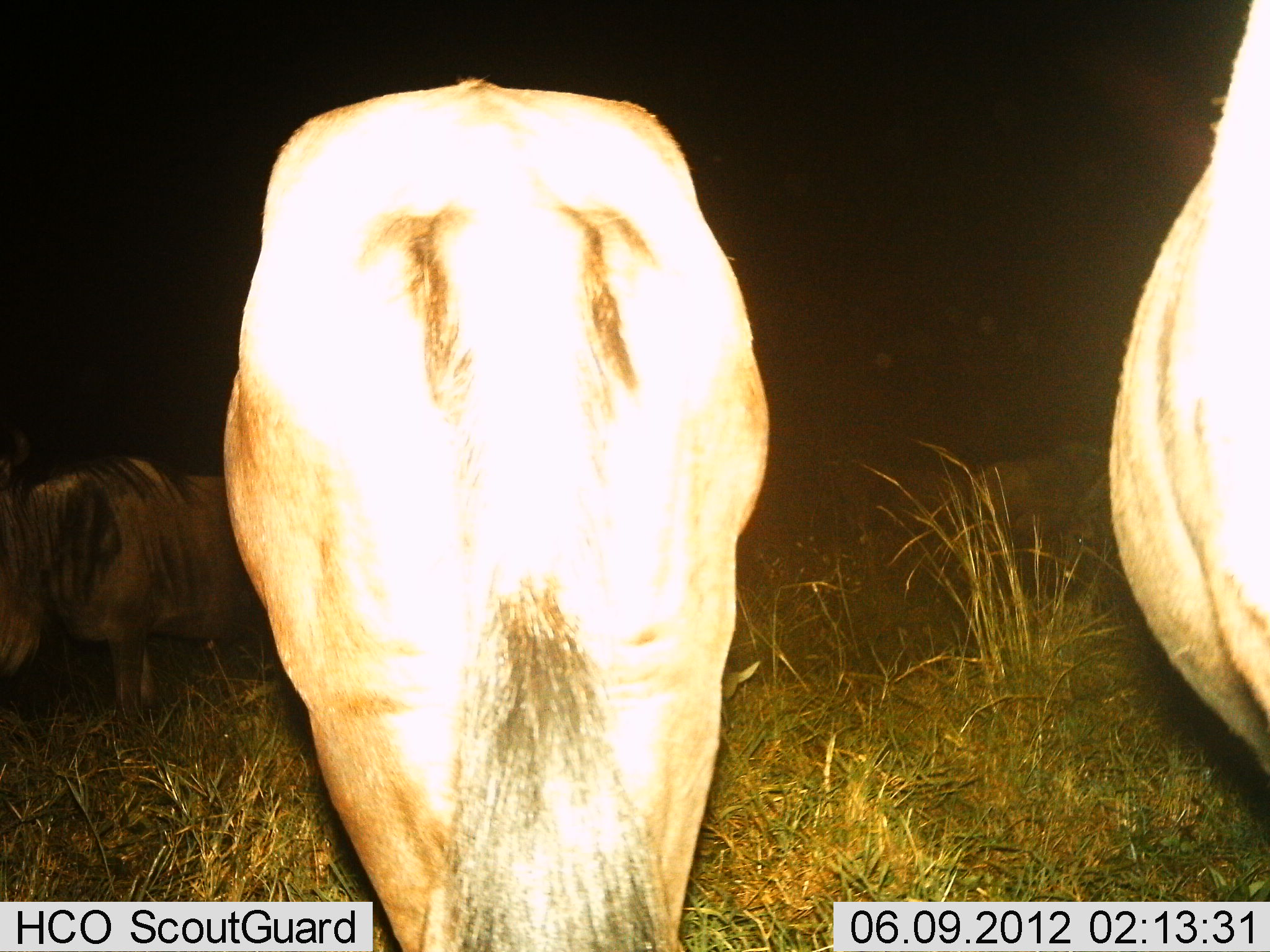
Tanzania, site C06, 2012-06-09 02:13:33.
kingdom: Animalia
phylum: Chordata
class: Mammalia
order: Artiodactyla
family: Bovidae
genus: Connochaetes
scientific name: Connochaetes taurinus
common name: blue wildebeest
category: wildebeest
Wildebeest (blue wildebeest) (Connochaetes taurinus), count 4. Behavior (volunteer vote fractions): standing 80%, resting 10%, moving 0%, interacting 0%. Young present (vote fraction): 0%. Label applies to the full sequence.